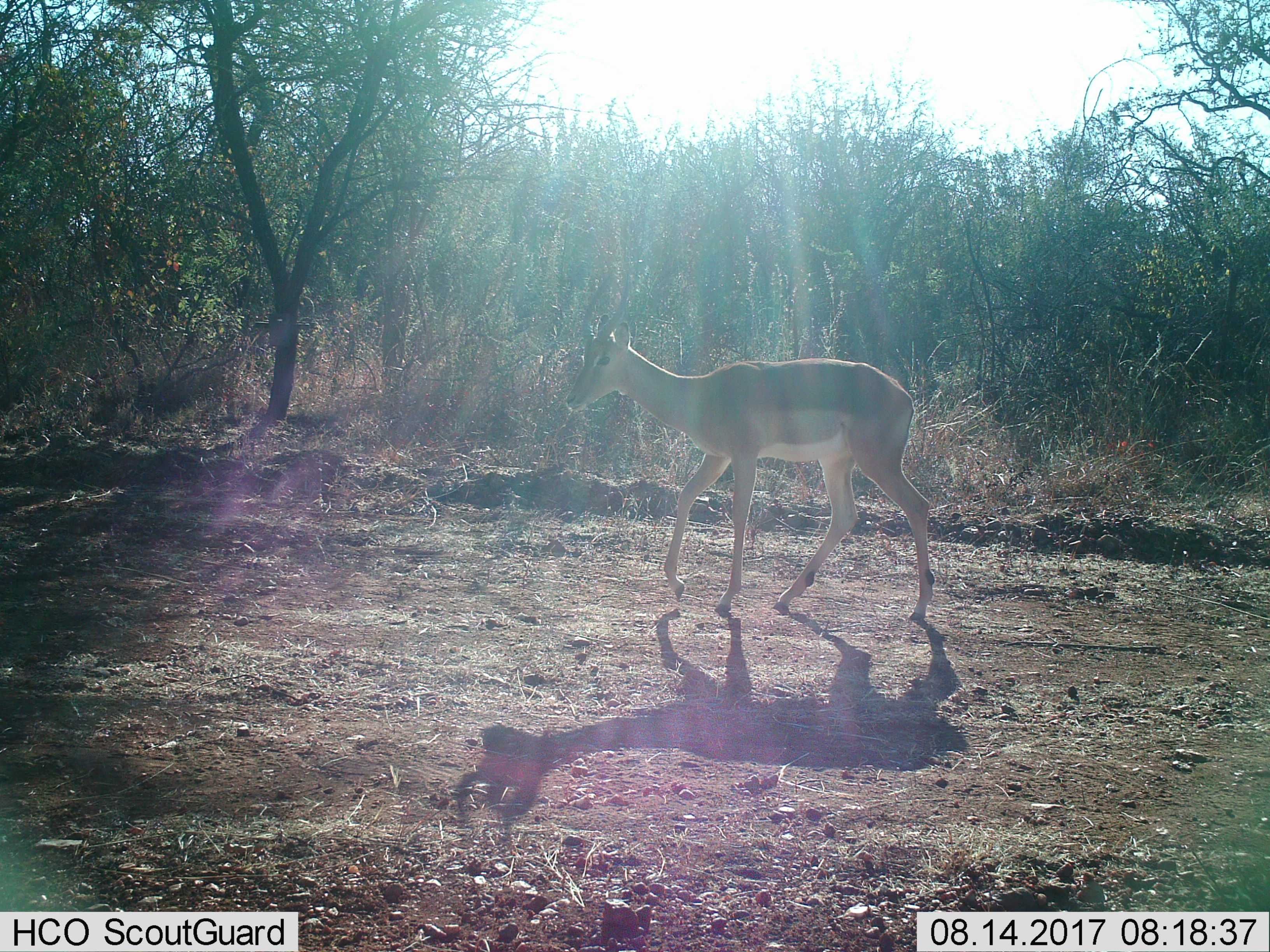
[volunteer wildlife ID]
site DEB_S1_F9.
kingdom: Animalia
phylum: Chordata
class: Mammalia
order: Artiodactyla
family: Bovidae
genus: Aepyceros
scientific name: Aepyceros melampus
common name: impala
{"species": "impala (Aepyceros melampus)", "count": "1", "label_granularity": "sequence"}